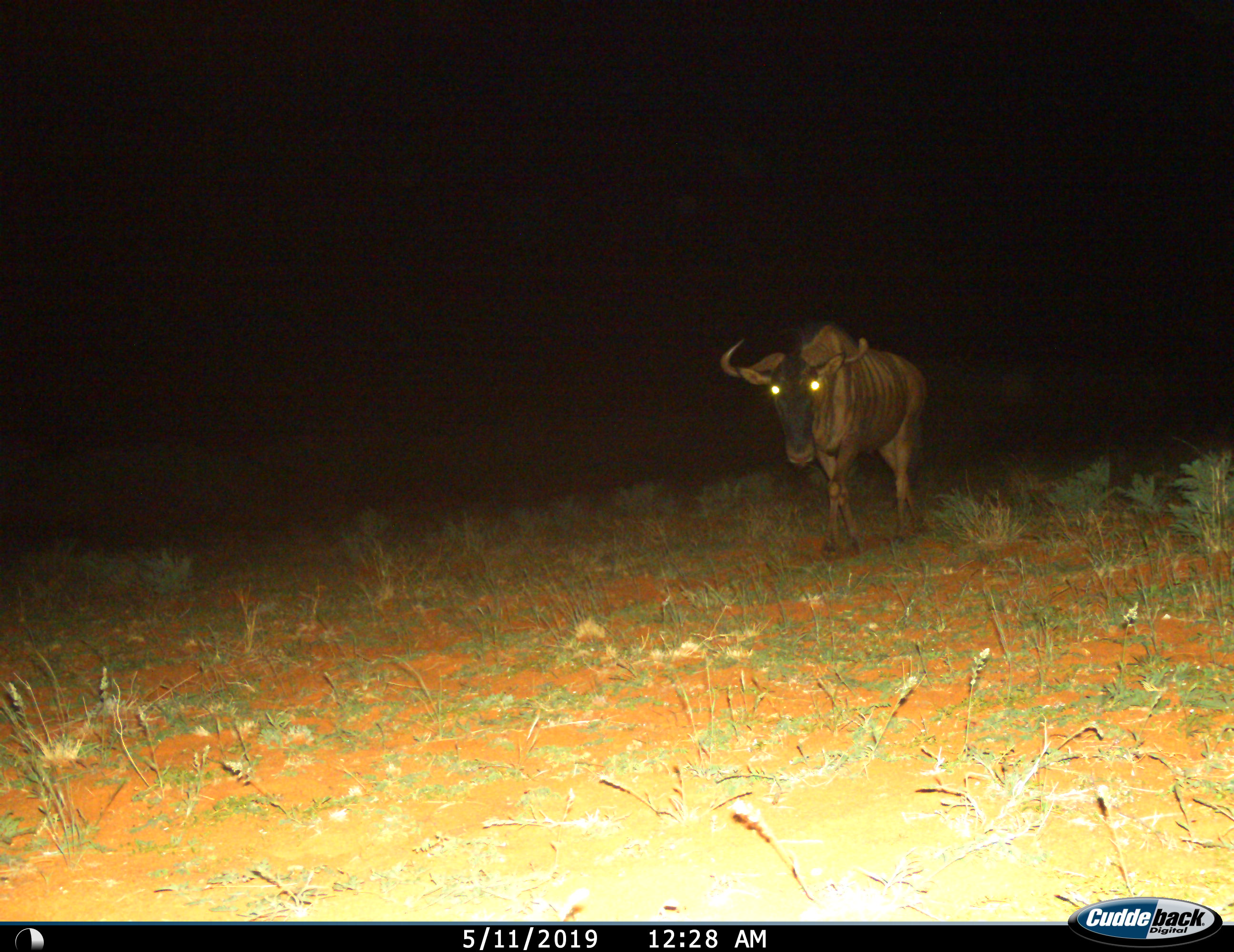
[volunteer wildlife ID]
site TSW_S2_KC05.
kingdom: Animalia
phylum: Chordata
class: Mammalia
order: Artiodactyla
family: Bovidae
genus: Connochaetes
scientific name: Connochaetes taurinus taurinus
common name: blue wildebeest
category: wildebeestblue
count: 1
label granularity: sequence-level